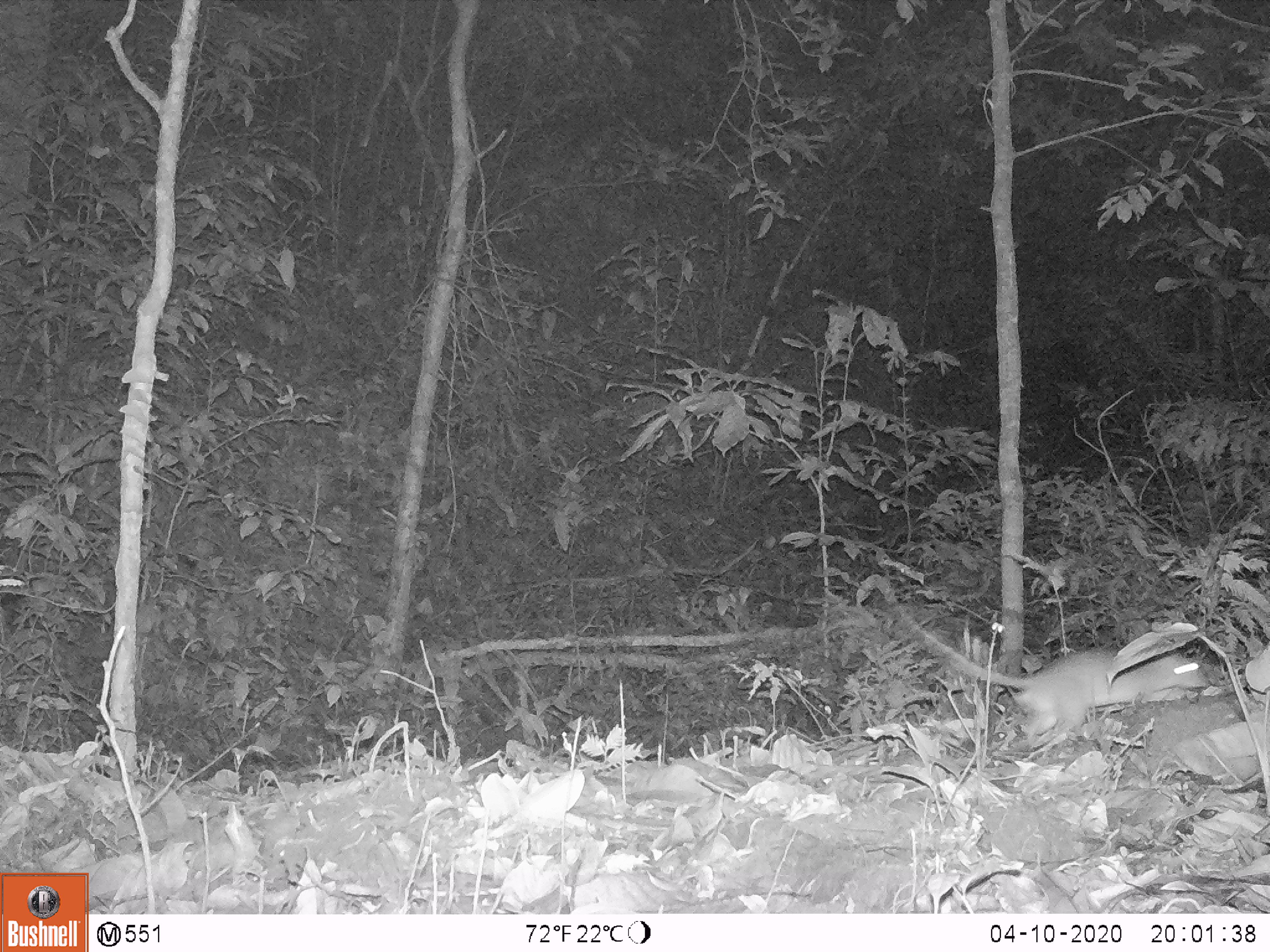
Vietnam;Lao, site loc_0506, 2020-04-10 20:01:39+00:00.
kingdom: Animalia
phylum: Chordata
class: Mammalia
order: Rodentia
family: Muridae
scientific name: Muridae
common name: old-world mice and rats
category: unidentified murid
Unidentified murid (old-world mice and rats) (Muridae). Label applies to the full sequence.